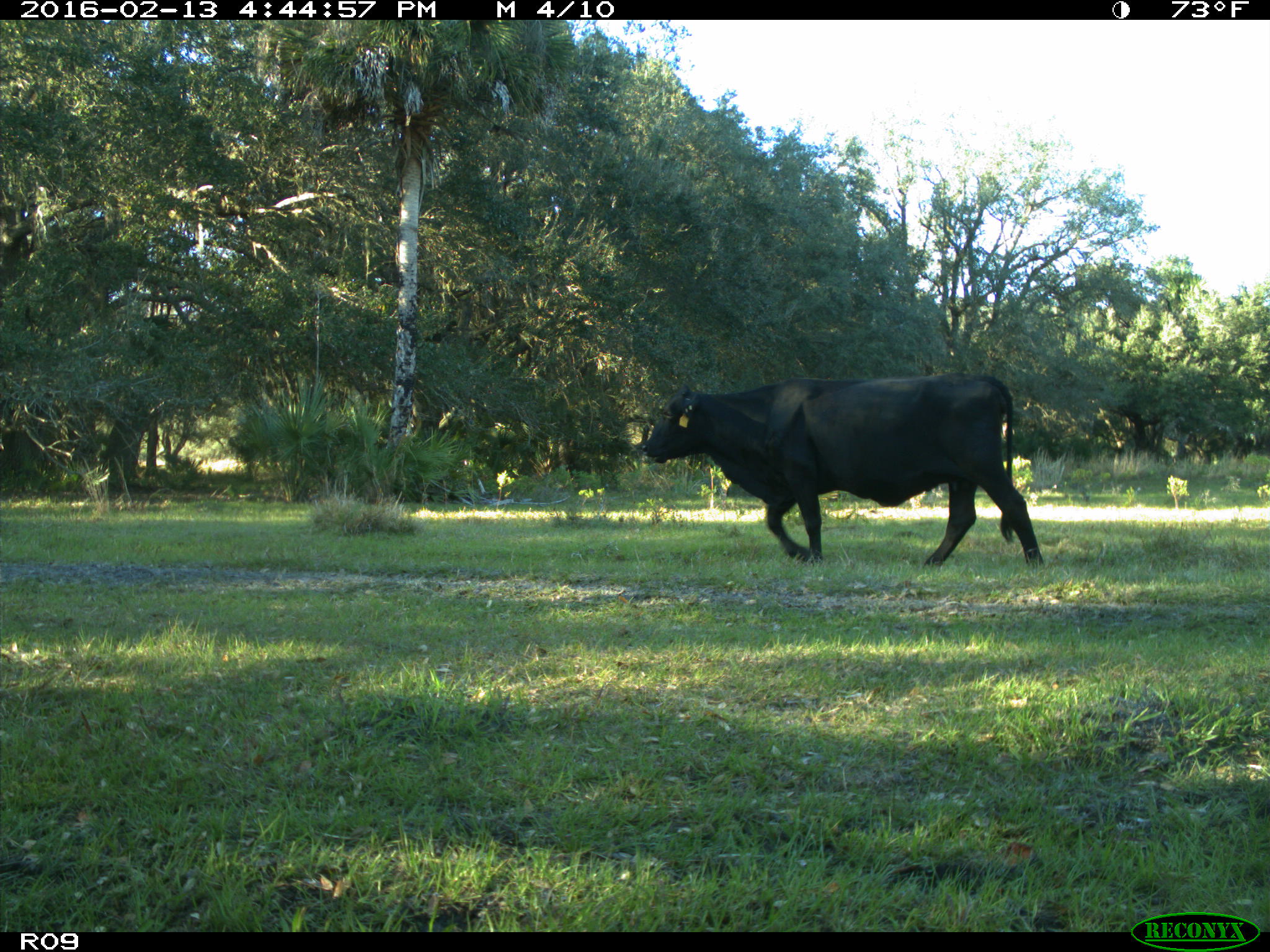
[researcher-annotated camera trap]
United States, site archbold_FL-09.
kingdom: Animalia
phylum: Chordata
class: Mammalia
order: Artiodactyla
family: Bovidae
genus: Bos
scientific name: Bos taurus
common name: domestic cow